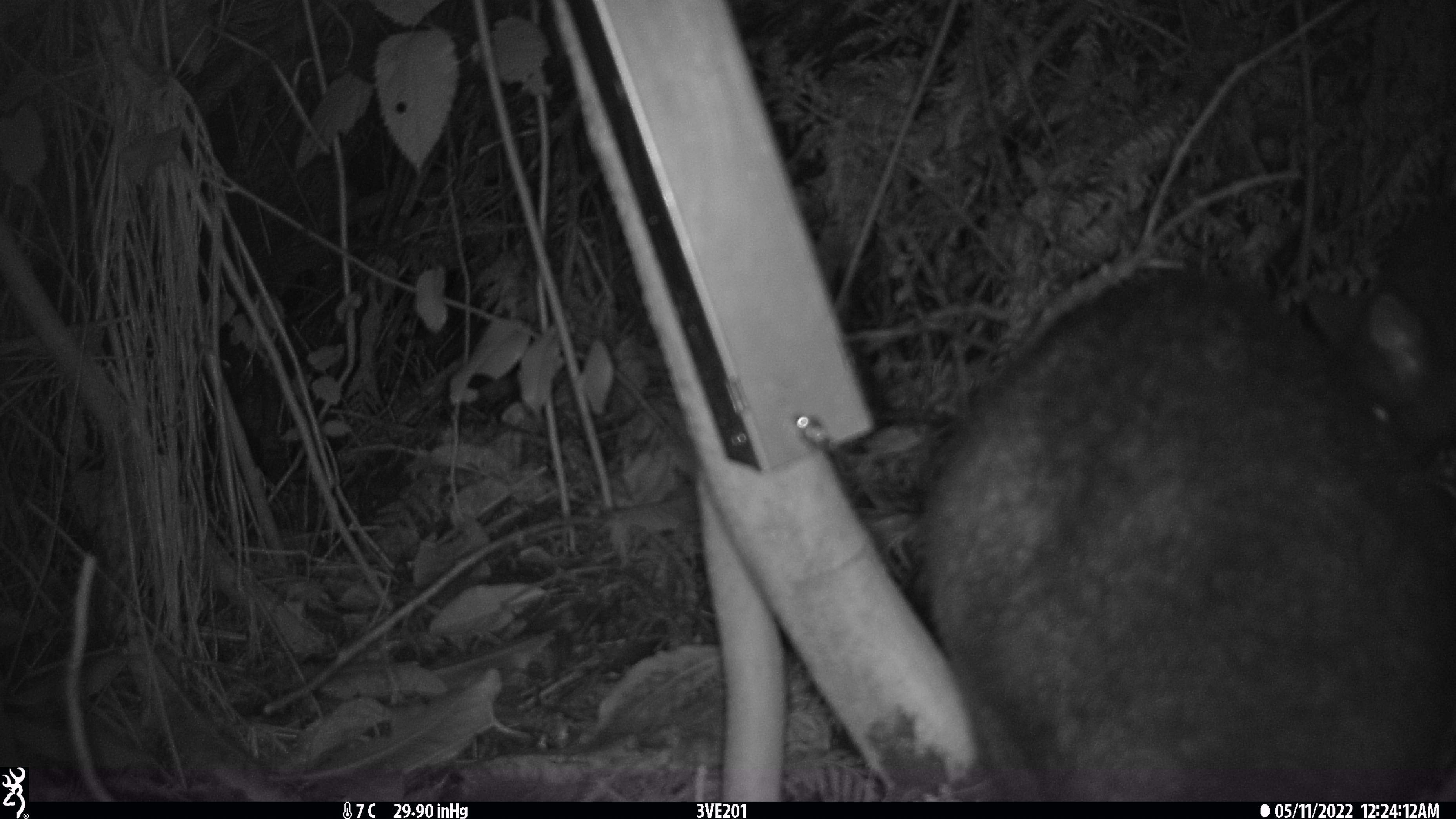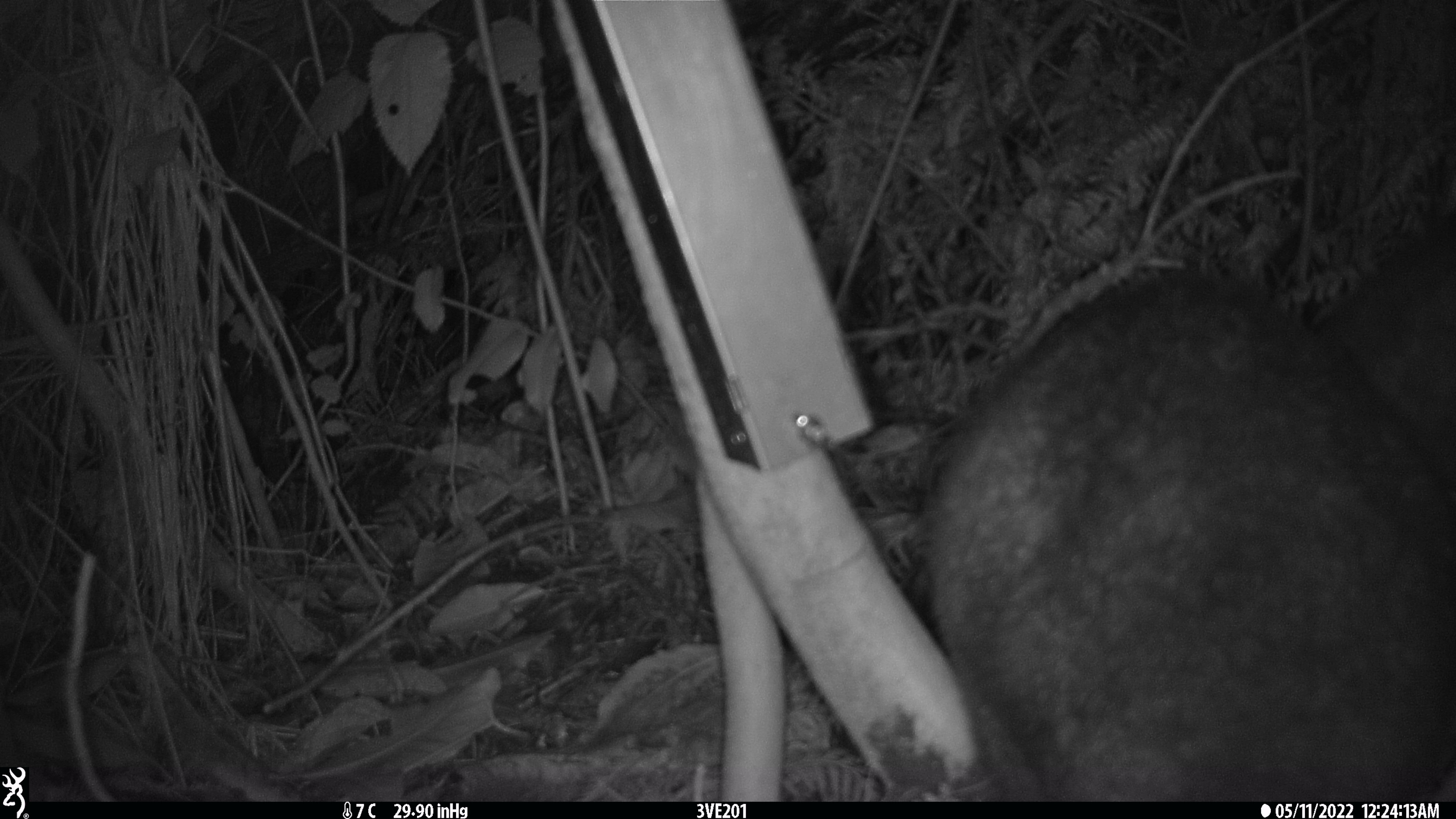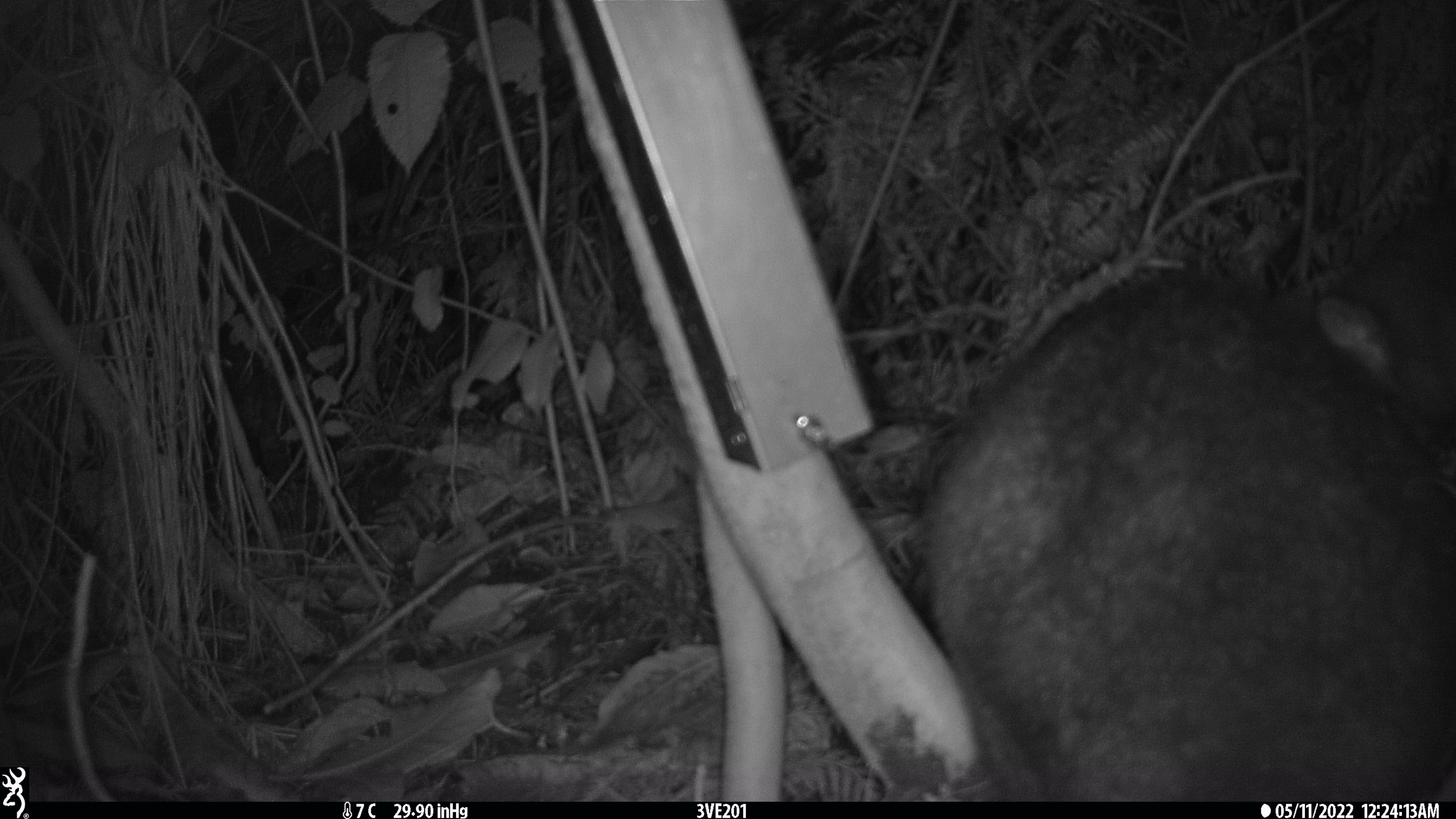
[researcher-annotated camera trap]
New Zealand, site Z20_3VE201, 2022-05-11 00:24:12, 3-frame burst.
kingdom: Animalia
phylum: Chordata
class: Mammalia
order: Diprotodontia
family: Phalangeridae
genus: Trichosurus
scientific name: Trichosurus vulpecula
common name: common brushtail possum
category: possum